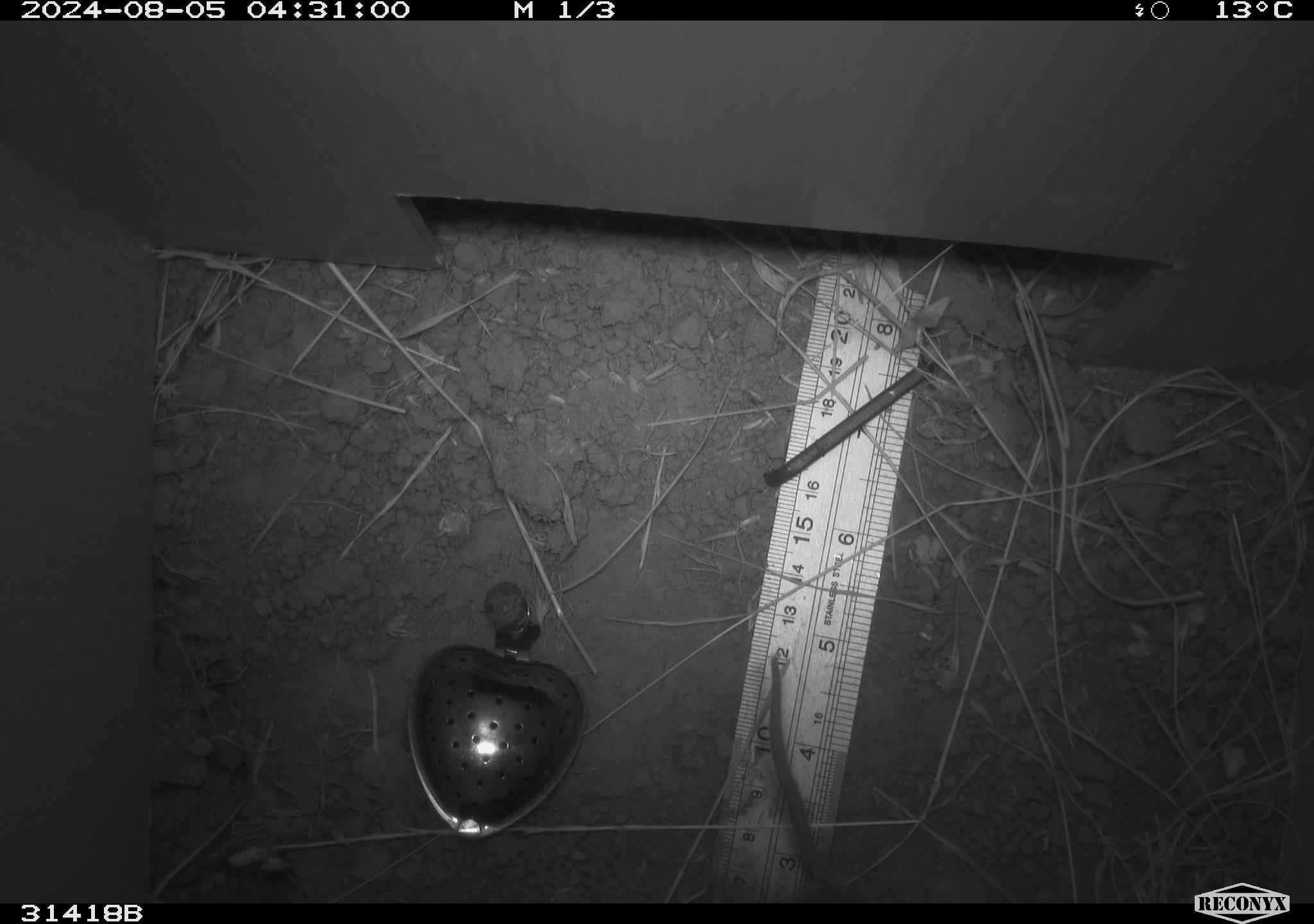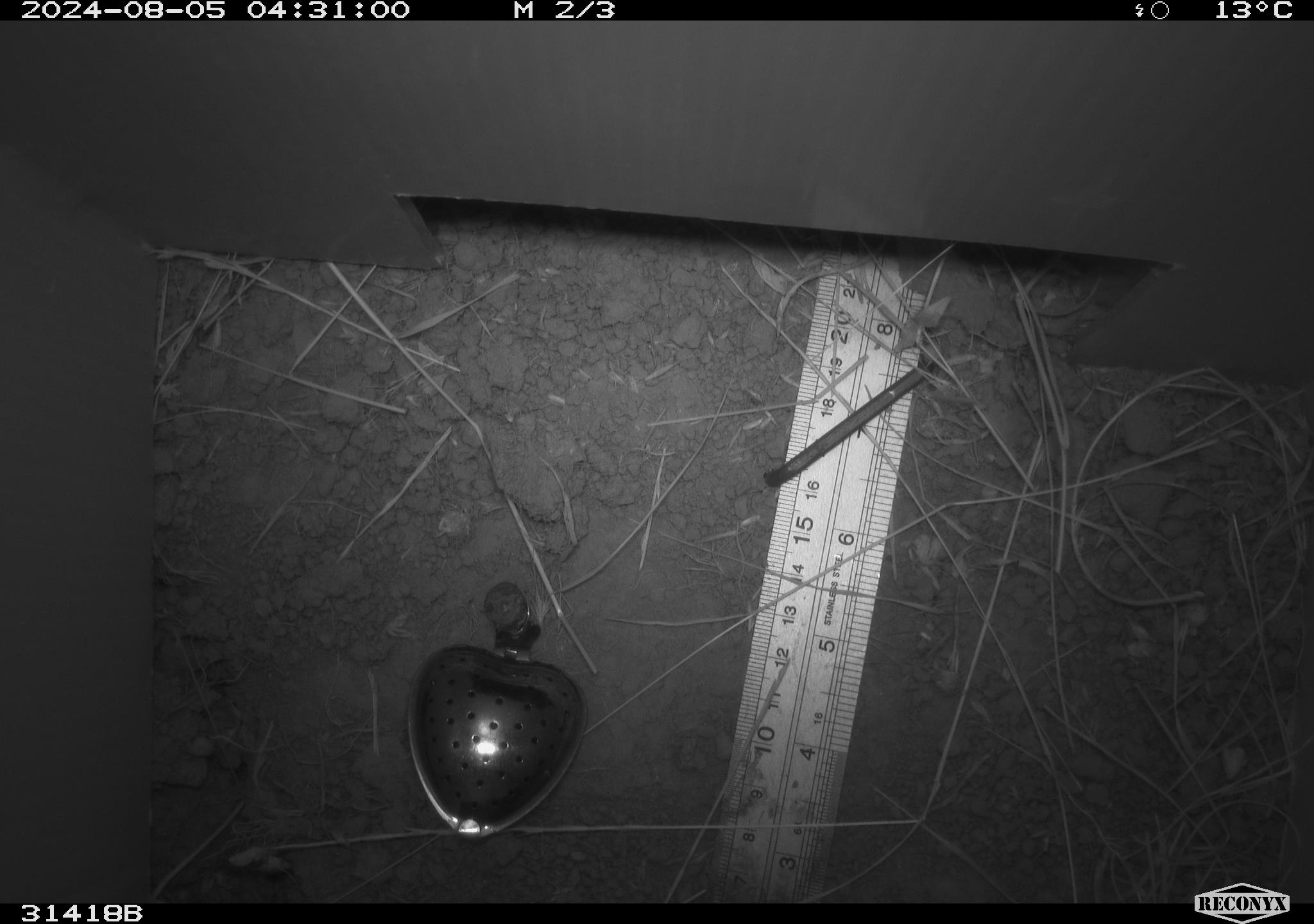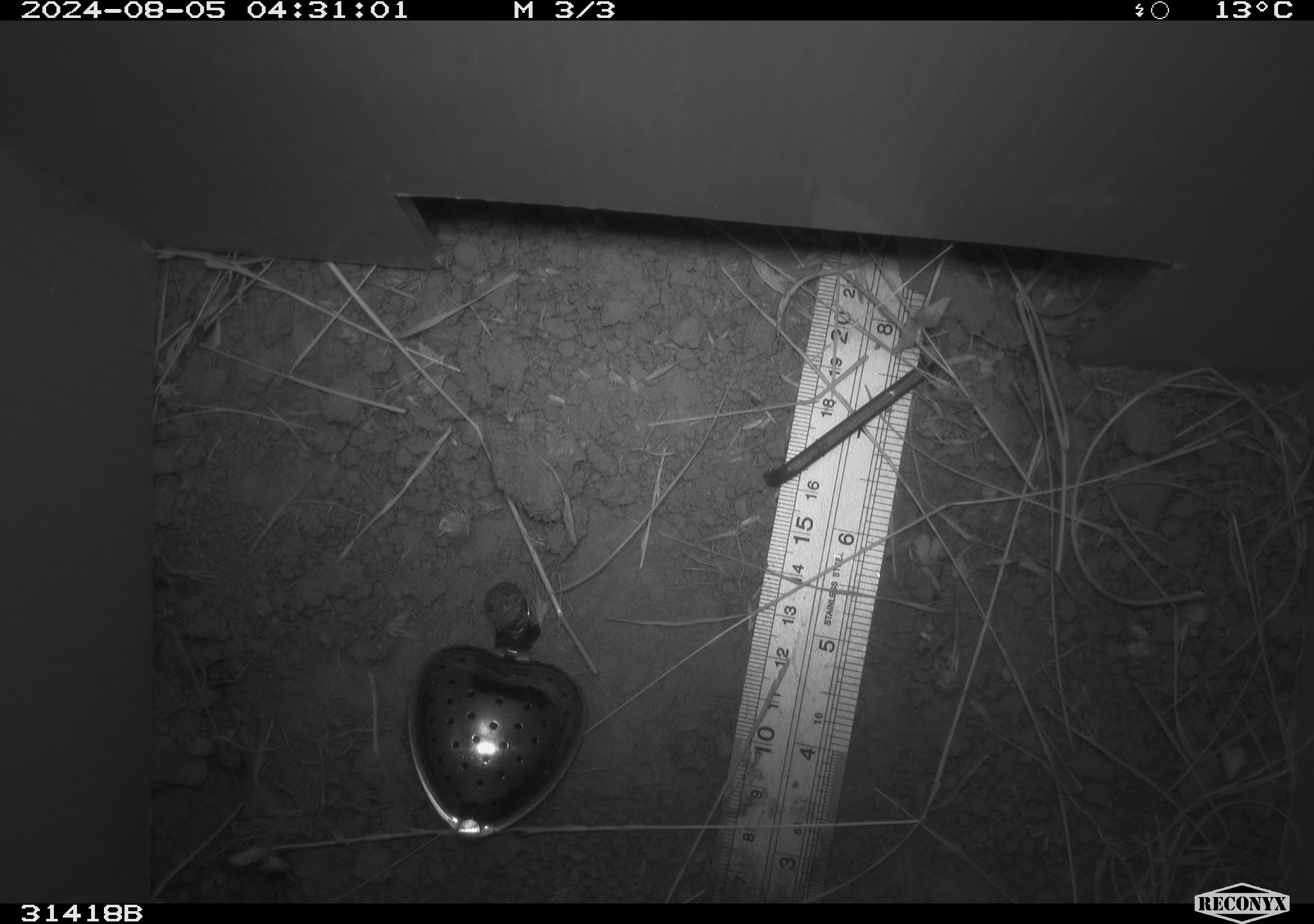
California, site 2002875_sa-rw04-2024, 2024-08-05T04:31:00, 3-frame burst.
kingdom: Animalia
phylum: Chordata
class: Mammalia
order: Rodentia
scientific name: Rodentia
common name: rodent